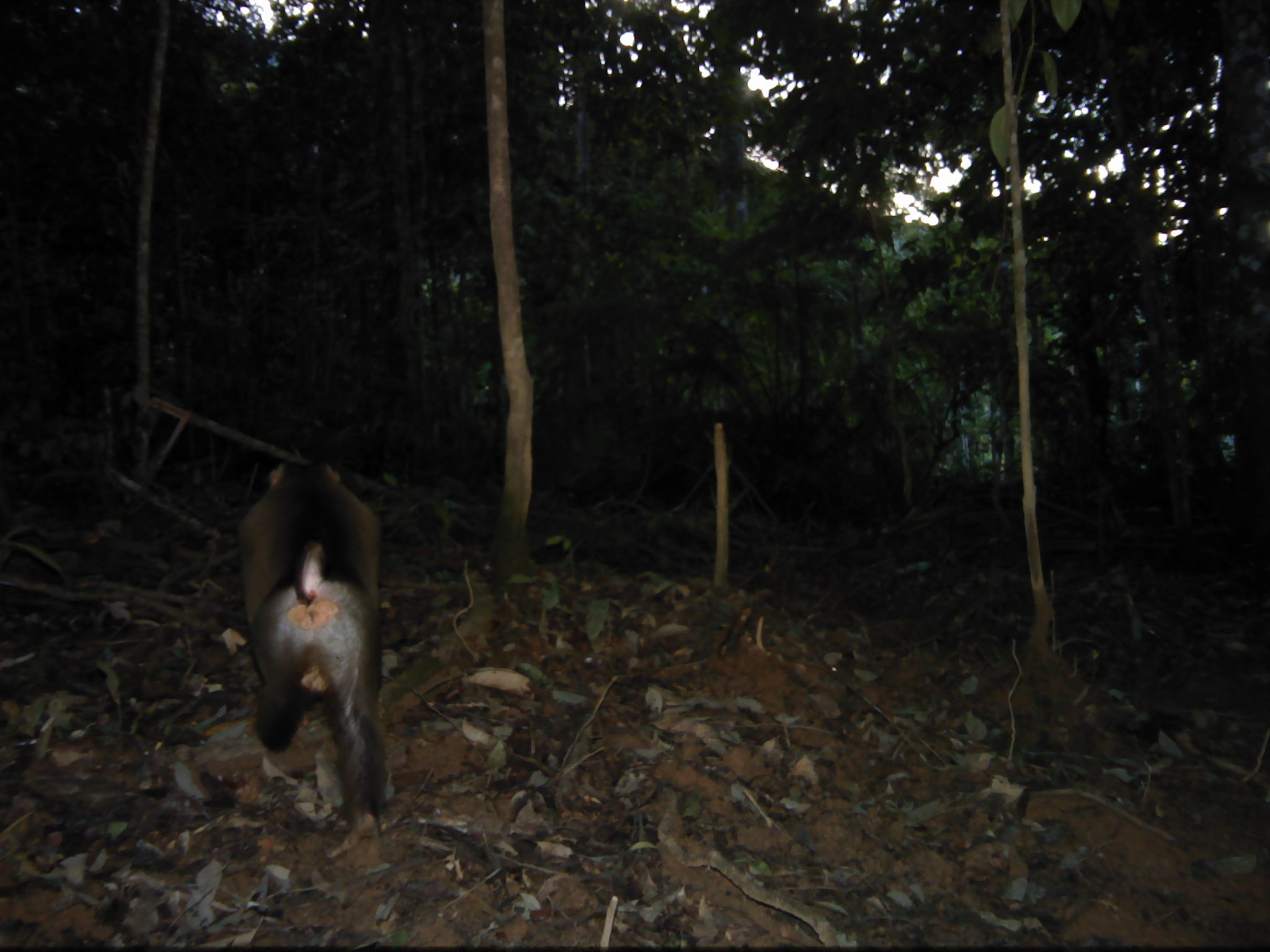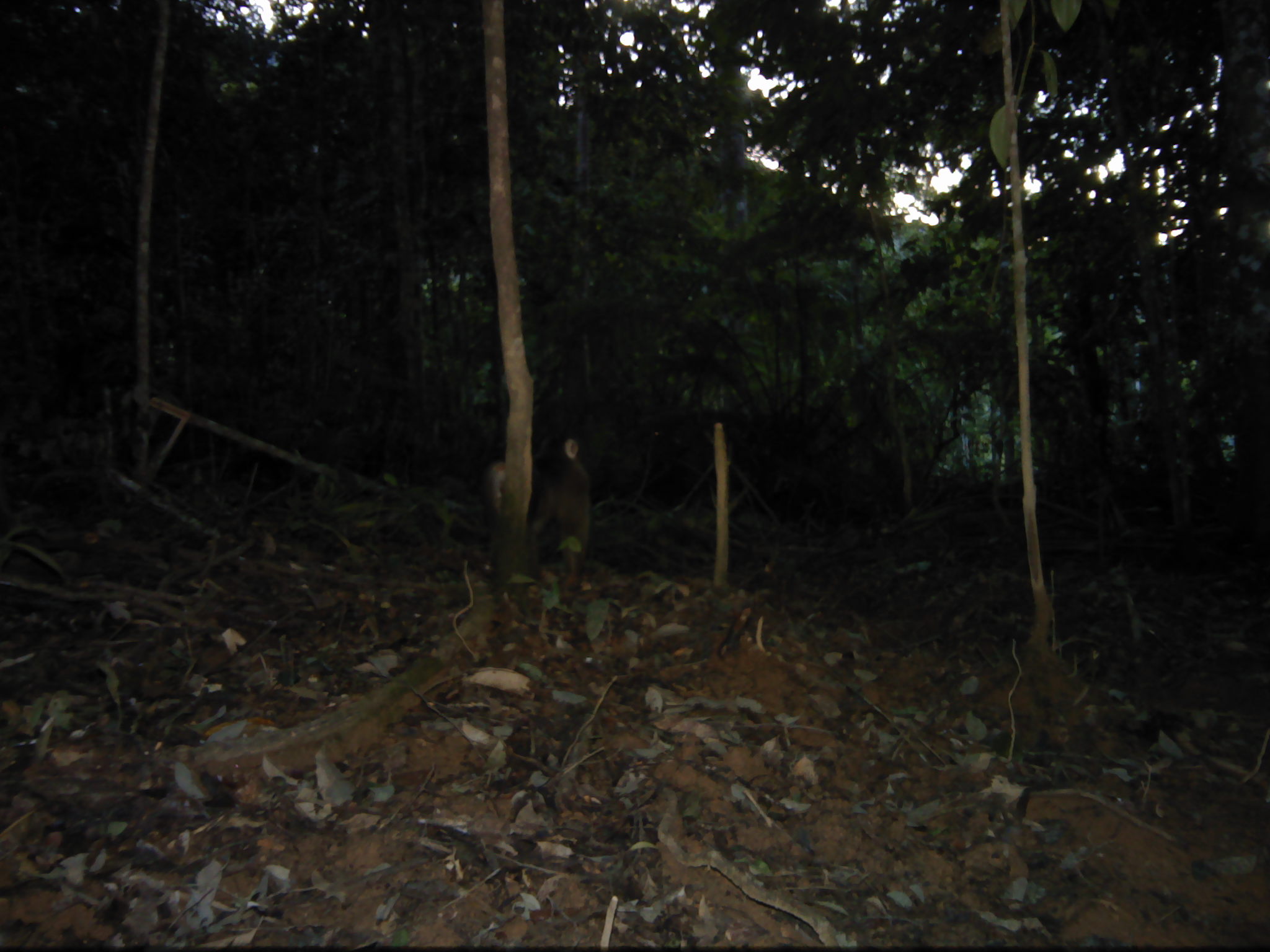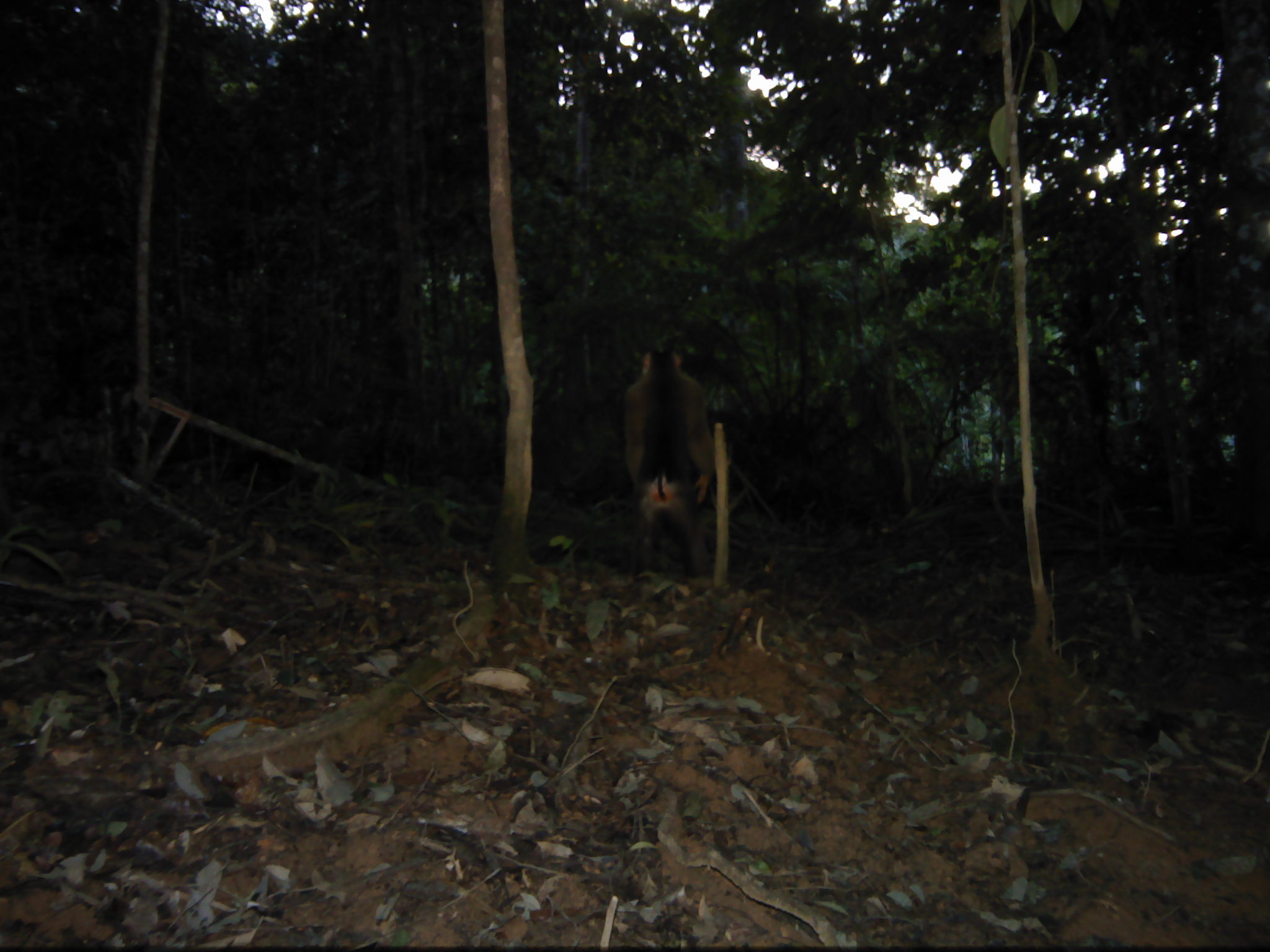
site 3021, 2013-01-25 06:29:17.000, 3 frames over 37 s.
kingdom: Animalia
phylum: Chordata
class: Mammalia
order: Primates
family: Cercopithecidae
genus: Macaca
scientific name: Macaca nemestrina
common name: southern pig-tailed macaque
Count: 1.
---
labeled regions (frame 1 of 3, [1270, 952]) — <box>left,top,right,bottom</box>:
macaca nemestrina: <box>236,460,383,838</box>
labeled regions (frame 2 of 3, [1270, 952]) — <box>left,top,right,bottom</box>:
macaca nemestrina: <box>484,435,590,595</box>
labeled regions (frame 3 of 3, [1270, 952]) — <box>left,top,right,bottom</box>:
macaca nemestrina: <box>620,346,713,579</box>